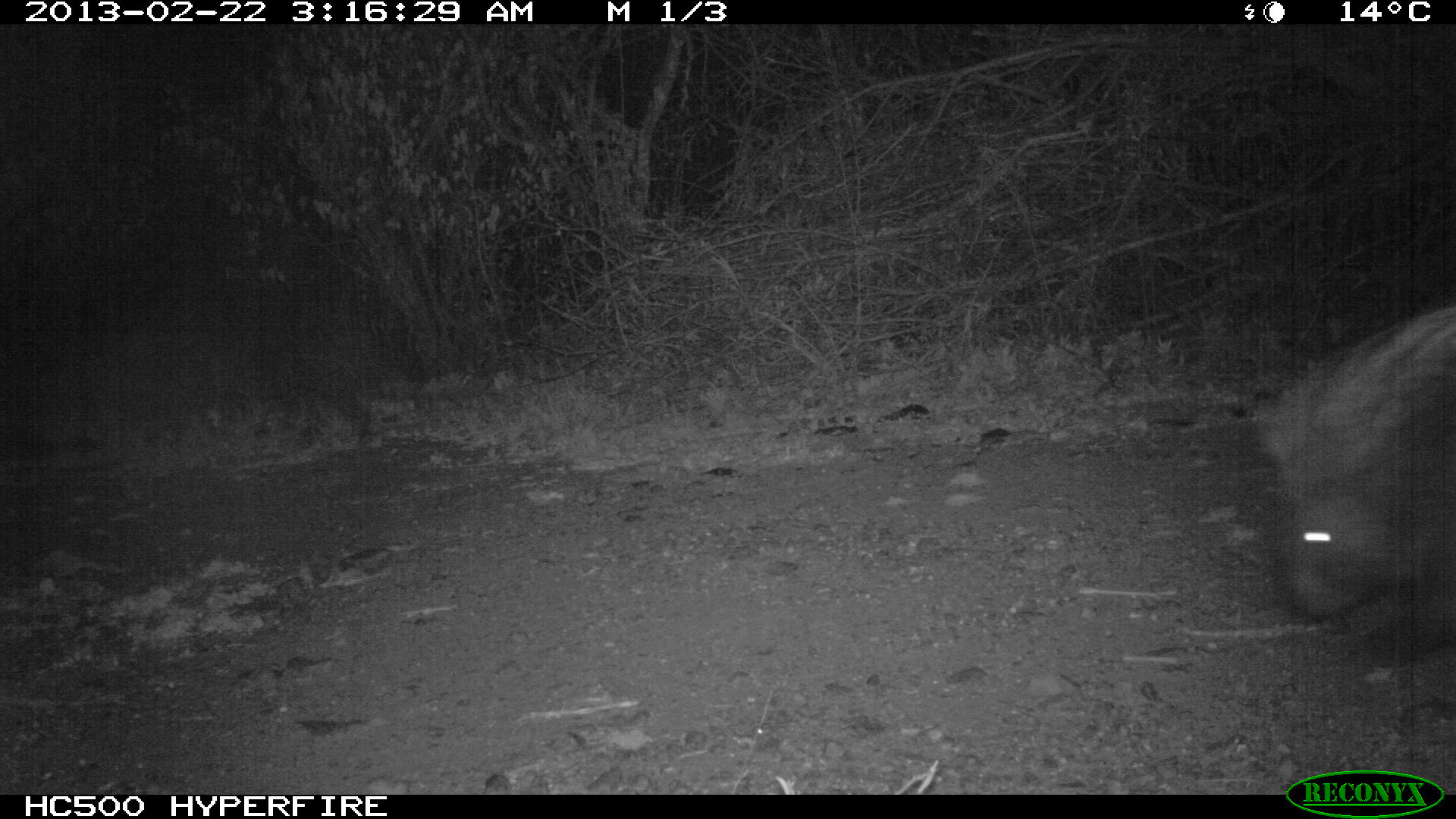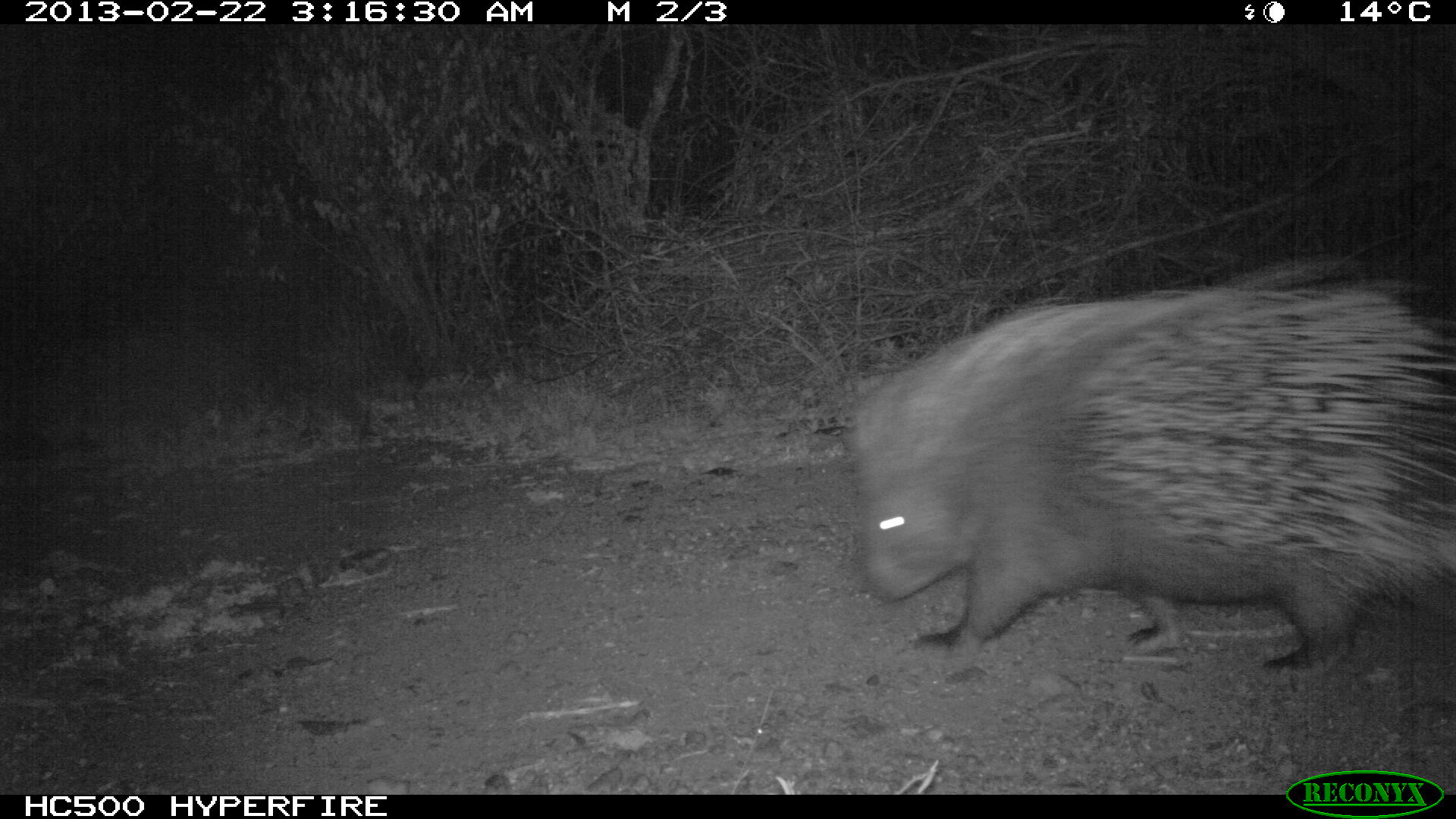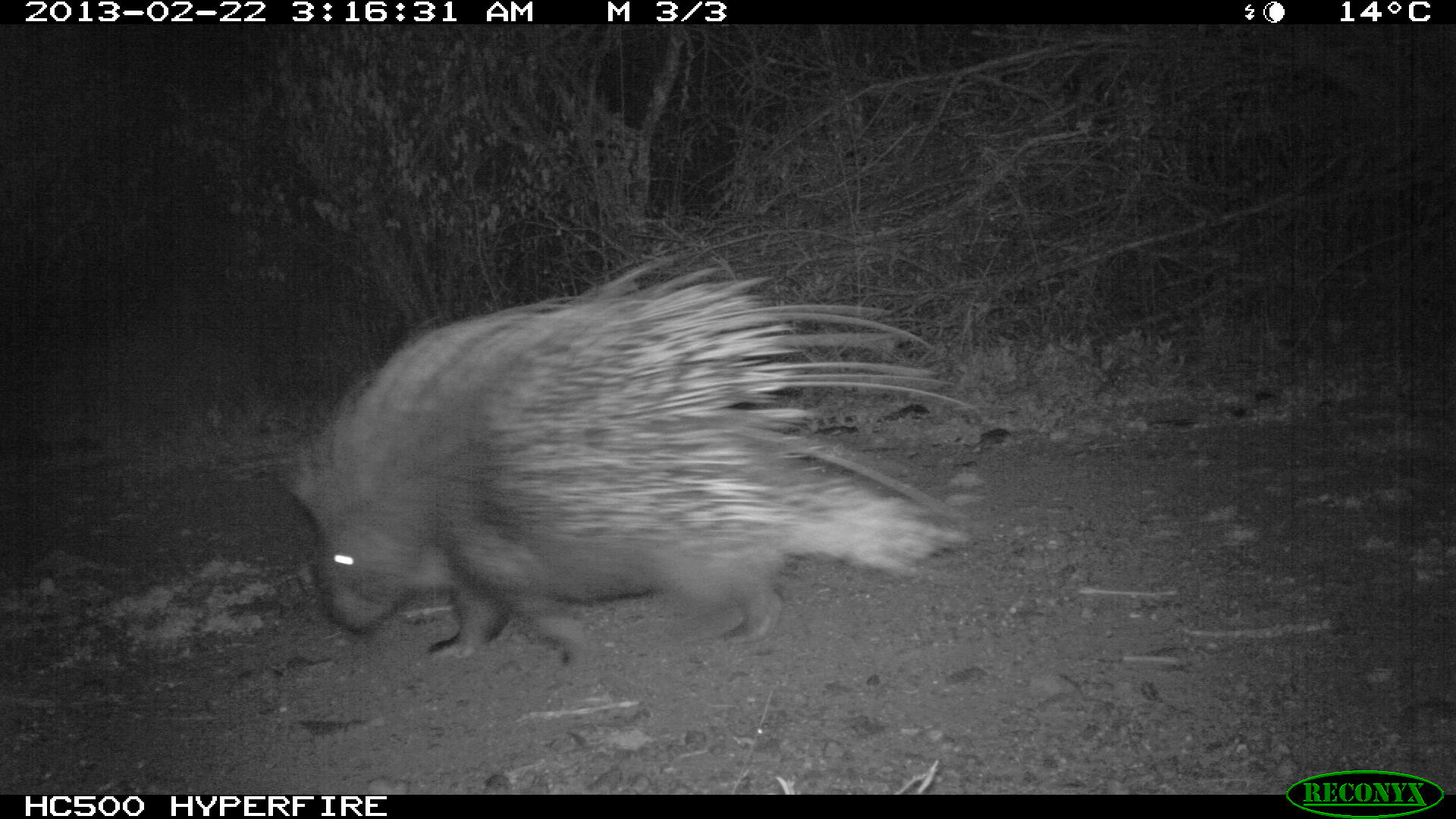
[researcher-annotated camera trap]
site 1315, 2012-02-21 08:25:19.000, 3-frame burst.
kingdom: Animalia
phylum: Chordata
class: Mammalia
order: Artiodactyla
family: Bovidae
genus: Madoqua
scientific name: Madoqua guentheri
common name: günther's dik-dik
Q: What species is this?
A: Madoqua guentheri (günther's dik-dik).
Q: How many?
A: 1.